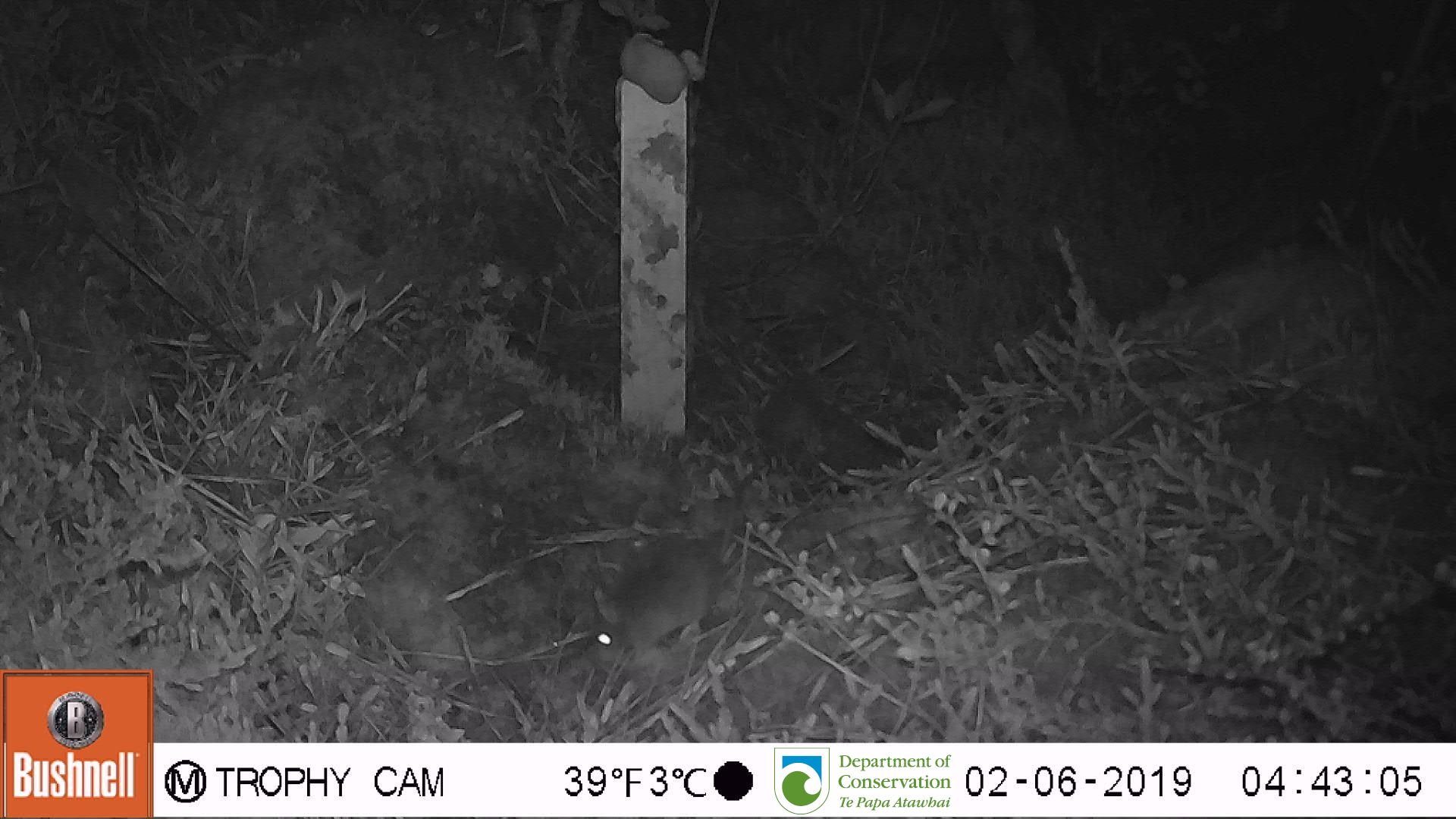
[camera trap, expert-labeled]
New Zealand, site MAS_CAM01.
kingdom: Animalia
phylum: Chordata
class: Mammalia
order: Rodentia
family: Muridae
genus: Mus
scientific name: Mus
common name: mouse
Mouse (Mus).